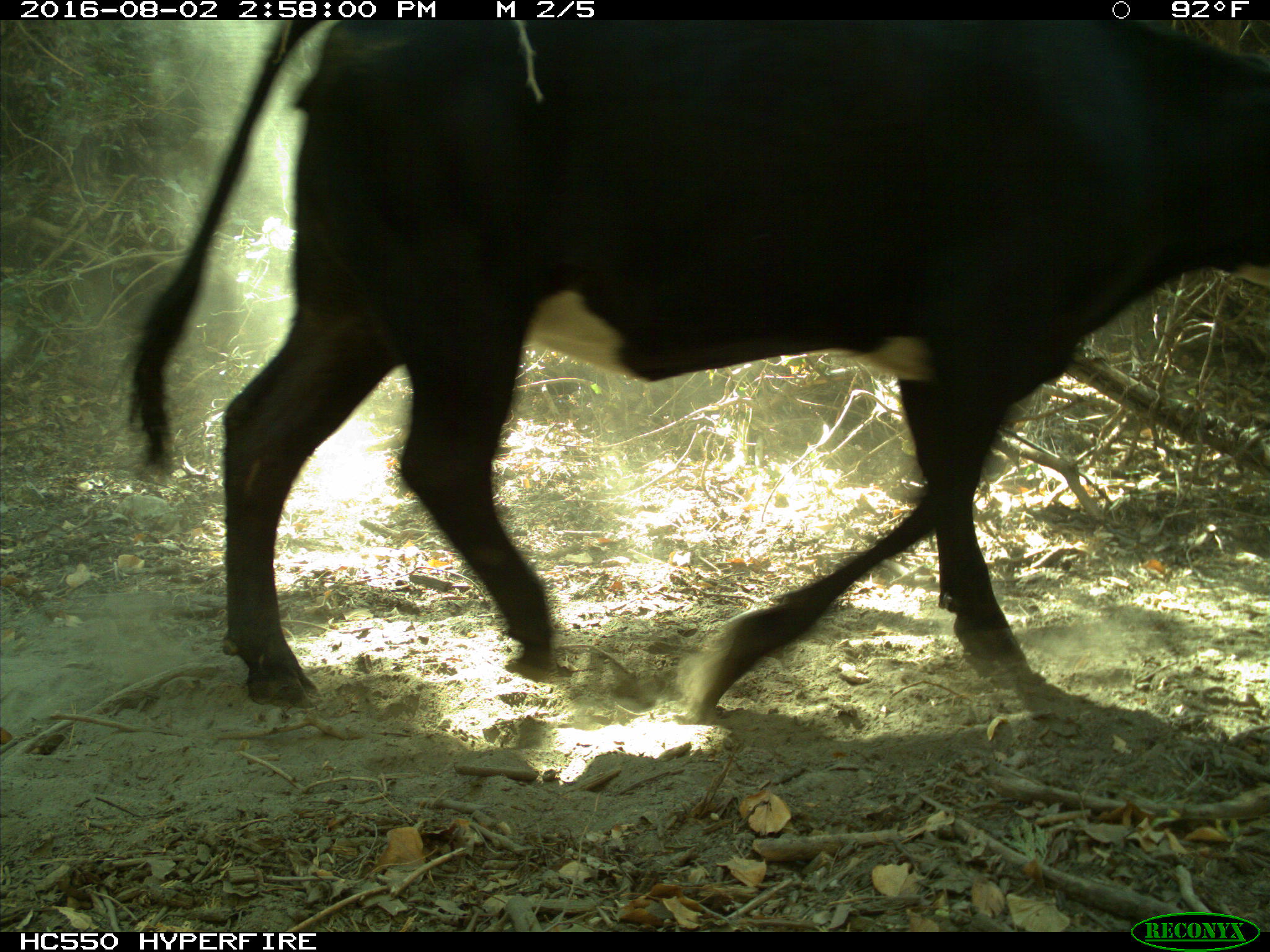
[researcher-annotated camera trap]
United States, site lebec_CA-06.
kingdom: Animalia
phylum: Chordata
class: Mammalia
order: Artiodactyla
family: Bovidae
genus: Bos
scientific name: Bos taurus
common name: domestic cow